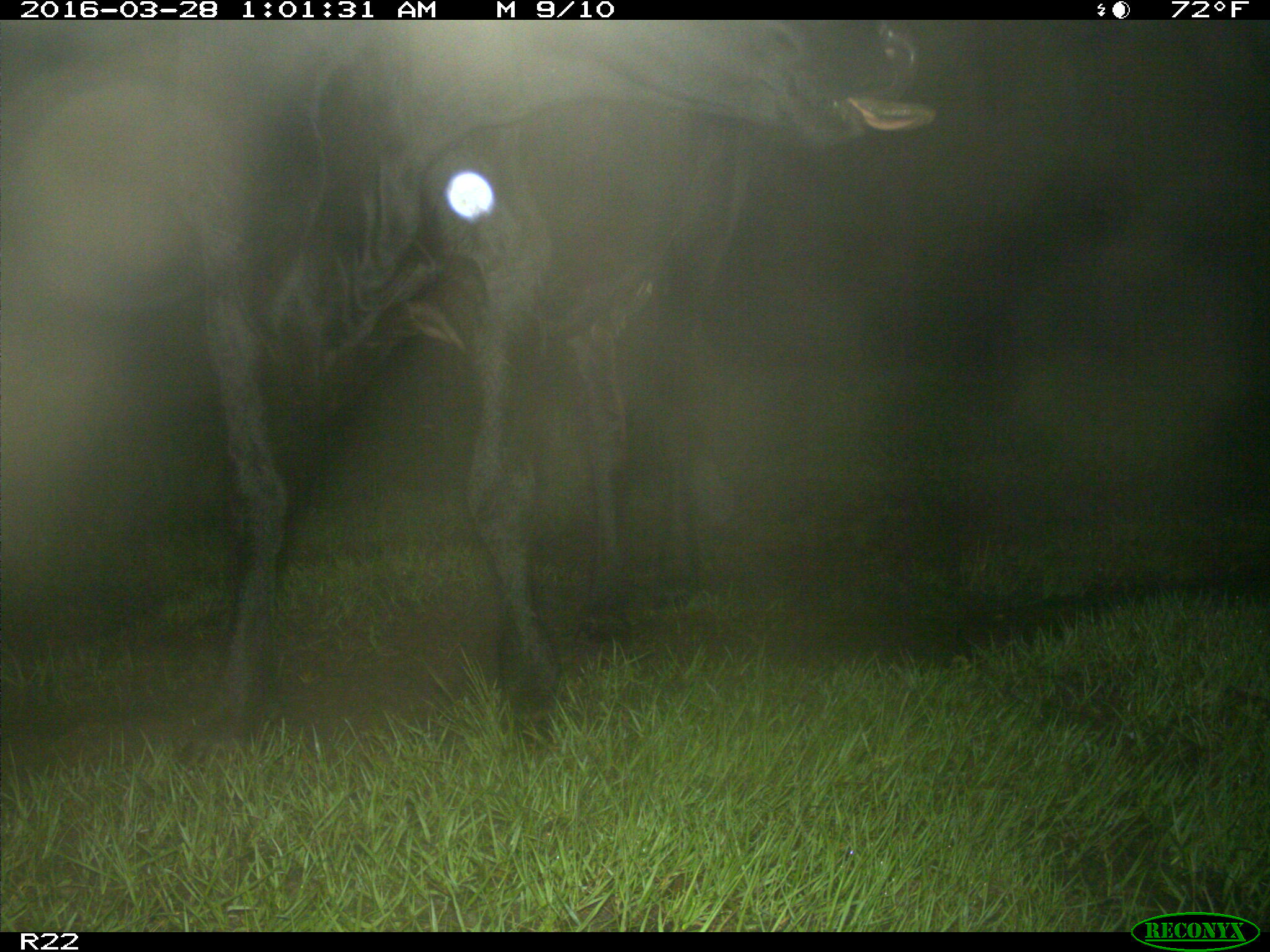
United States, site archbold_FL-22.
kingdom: Animalia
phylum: Chordata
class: Mammalia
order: Artiodactyla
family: Bovidae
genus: Bos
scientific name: Bos taurus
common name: domestic cow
Bos taurus (domestic cow).